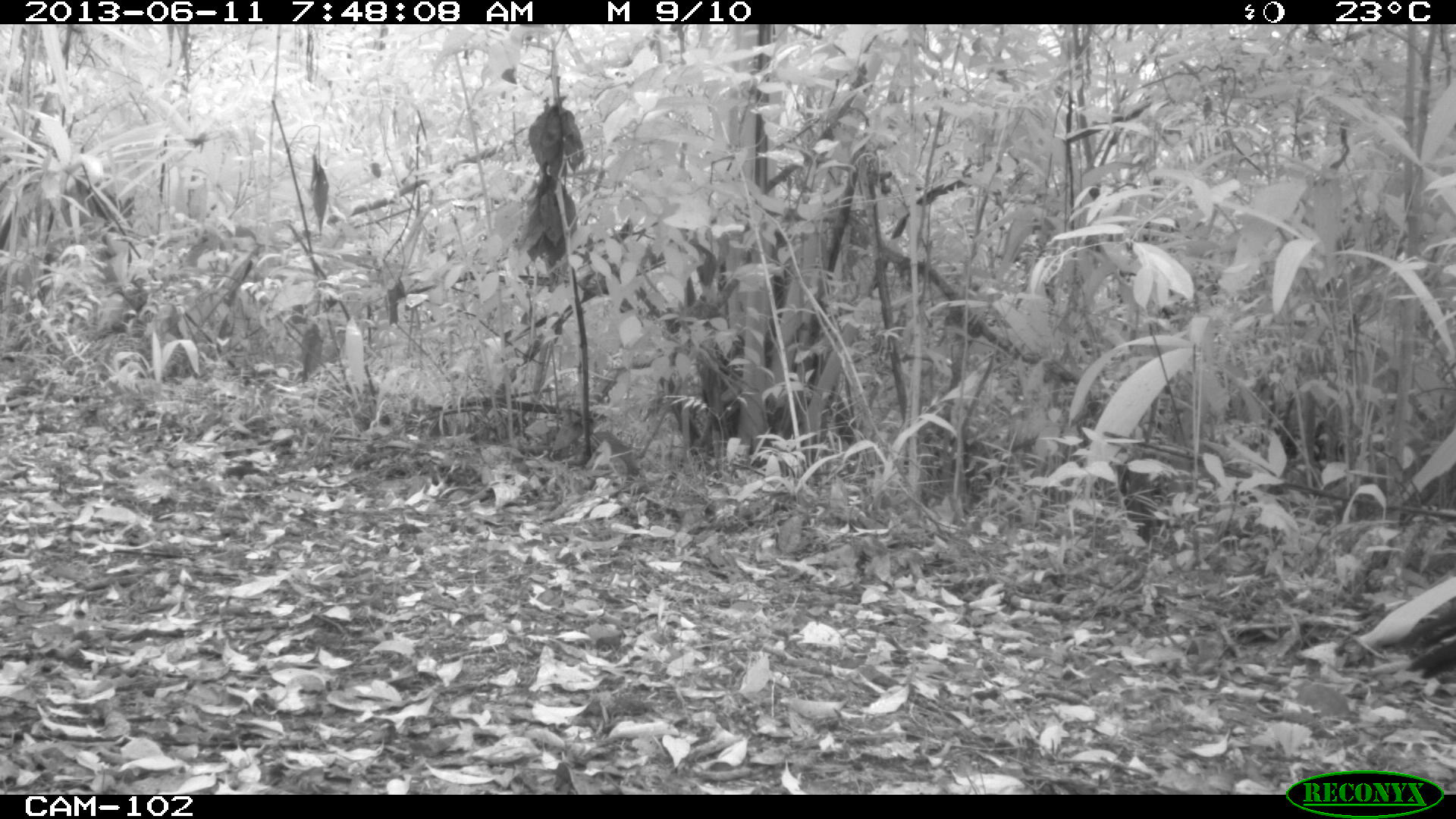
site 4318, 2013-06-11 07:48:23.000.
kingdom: Animalia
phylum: Chordata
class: Aves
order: Galliformes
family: Cracidae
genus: Crax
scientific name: Crax rubra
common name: great curassow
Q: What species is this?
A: Crax rubra (great curassow).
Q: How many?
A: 1.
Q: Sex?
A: Male.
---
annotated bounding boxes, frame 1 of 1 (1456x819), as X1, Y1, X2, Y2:
crax rubra: 1404, 634, 1456, 680